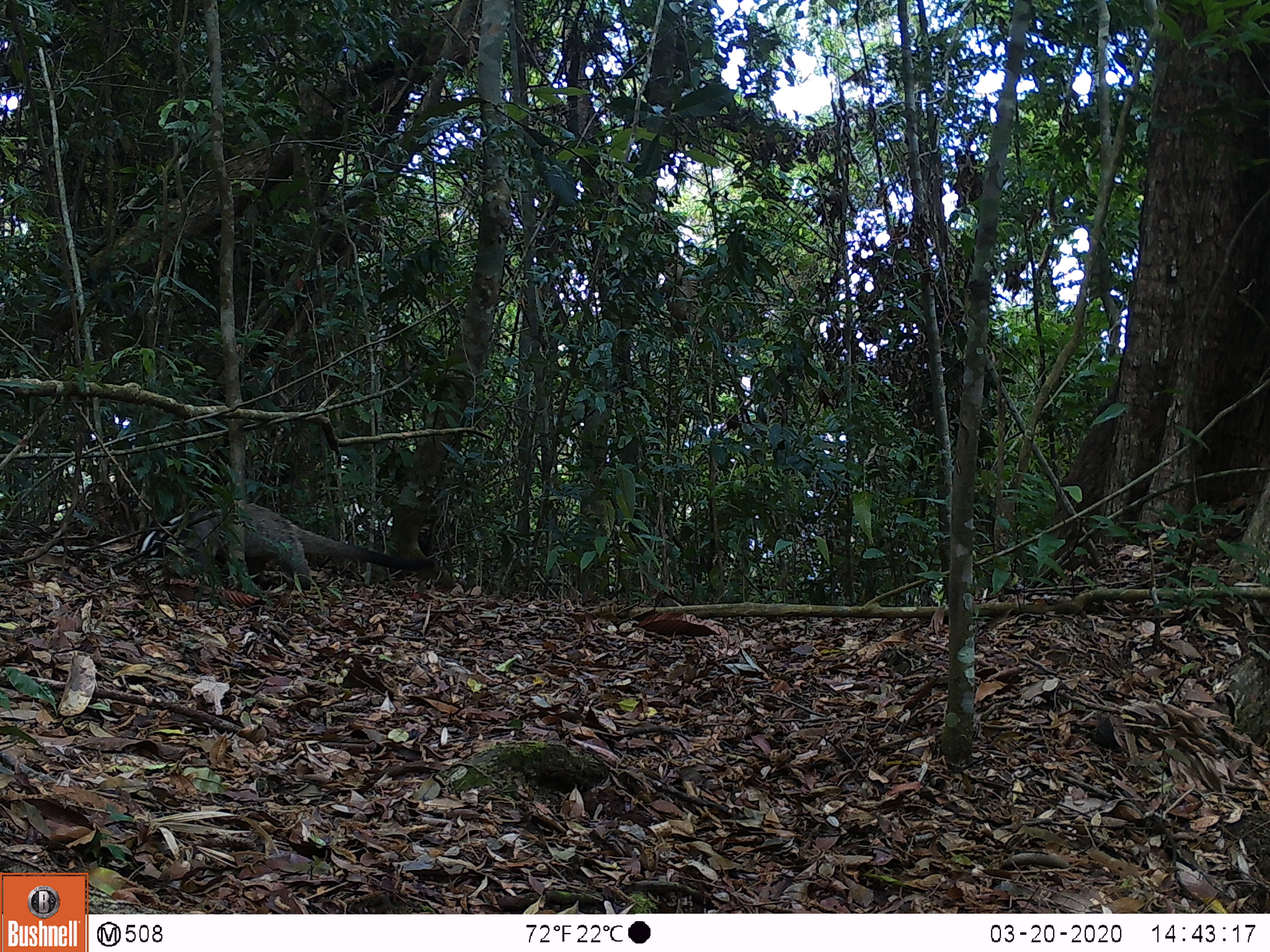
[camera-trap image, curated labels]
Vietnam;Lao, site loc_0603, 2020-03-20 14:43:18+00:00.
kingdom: Animalia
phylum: Chordata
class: Mammalia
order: Carnivora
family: Viverridae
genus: Paguma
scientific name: Paguma larvata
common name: masked palm civet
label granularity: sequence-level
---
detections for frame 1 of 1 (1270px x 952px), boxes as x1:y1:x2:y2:
masked palm civet: 136:503:436:591